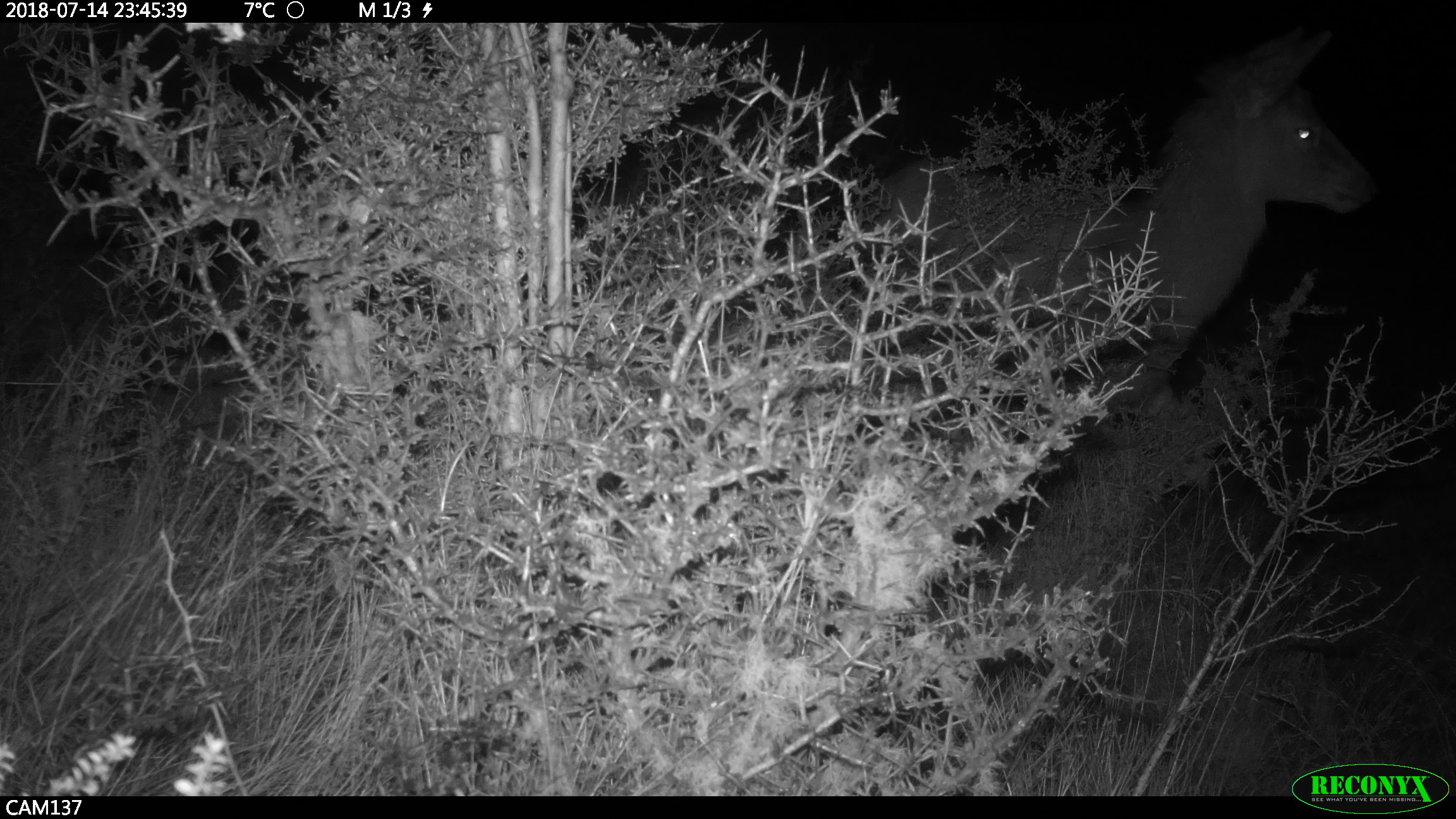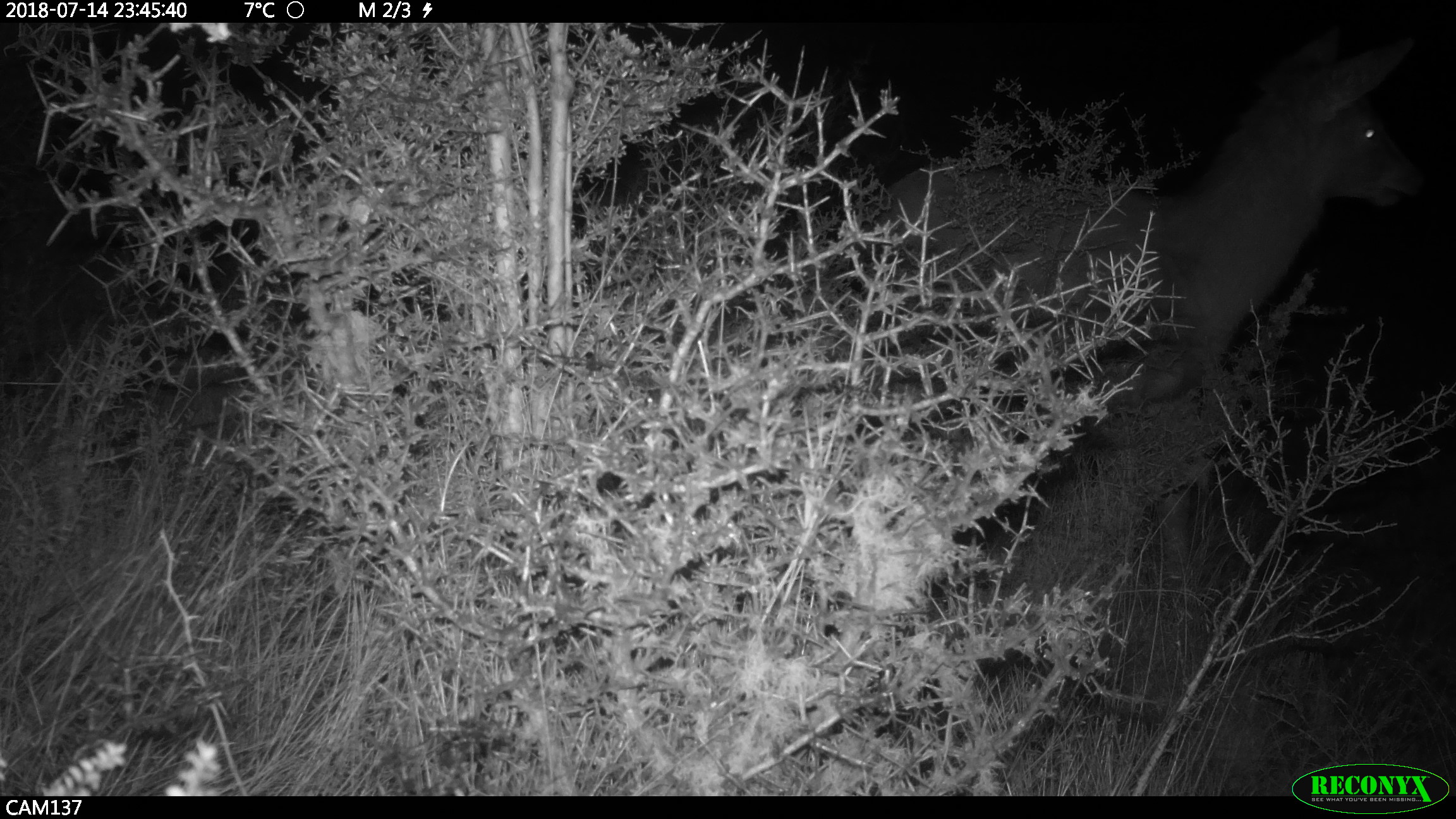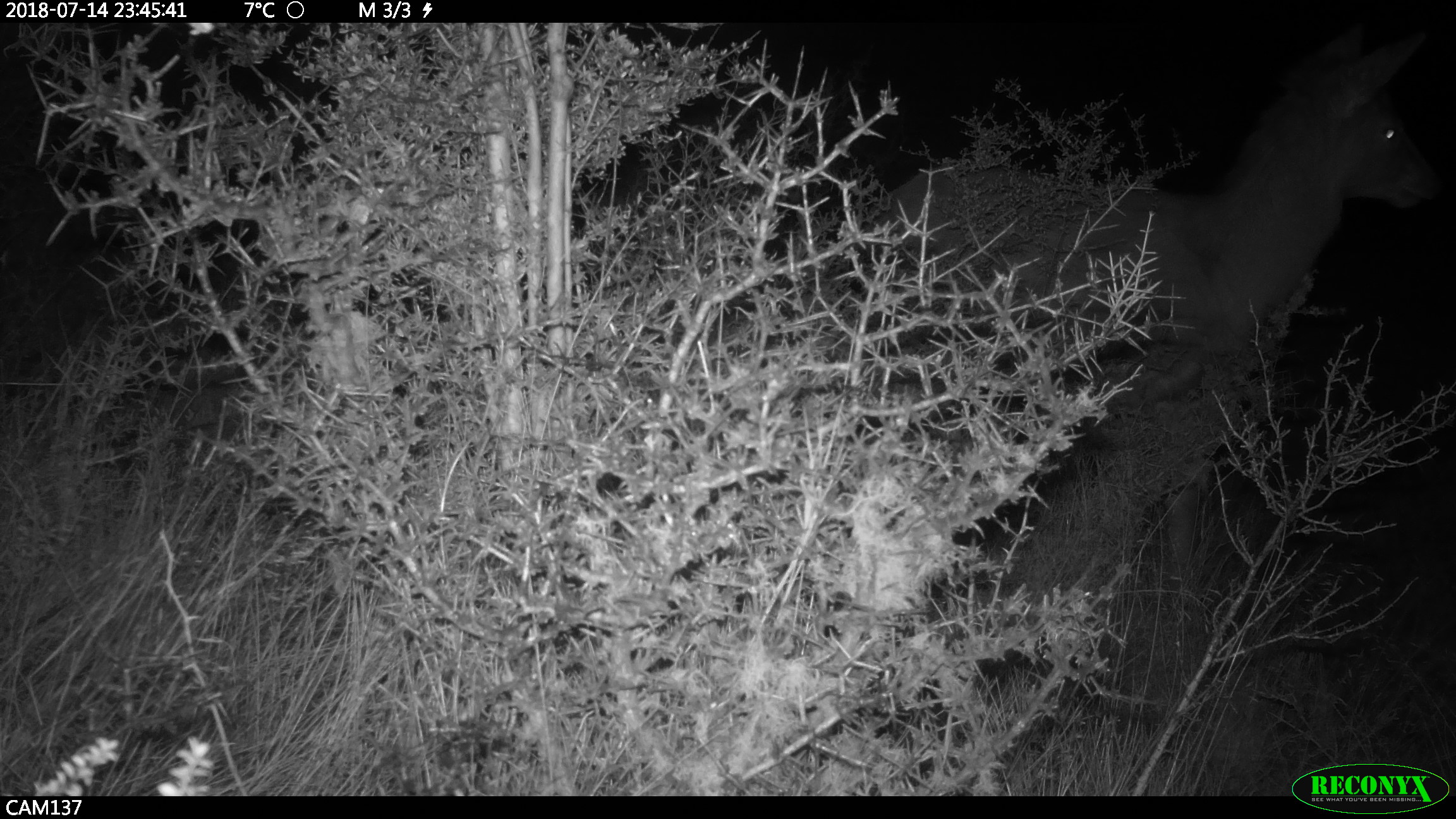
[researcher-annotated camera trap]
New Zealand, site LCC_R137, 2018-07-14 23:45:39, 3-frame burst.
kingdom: Animalia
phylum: Chordata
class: Mammalia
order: Artiodactyla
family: Cervidae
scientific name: Cervidae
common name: deer